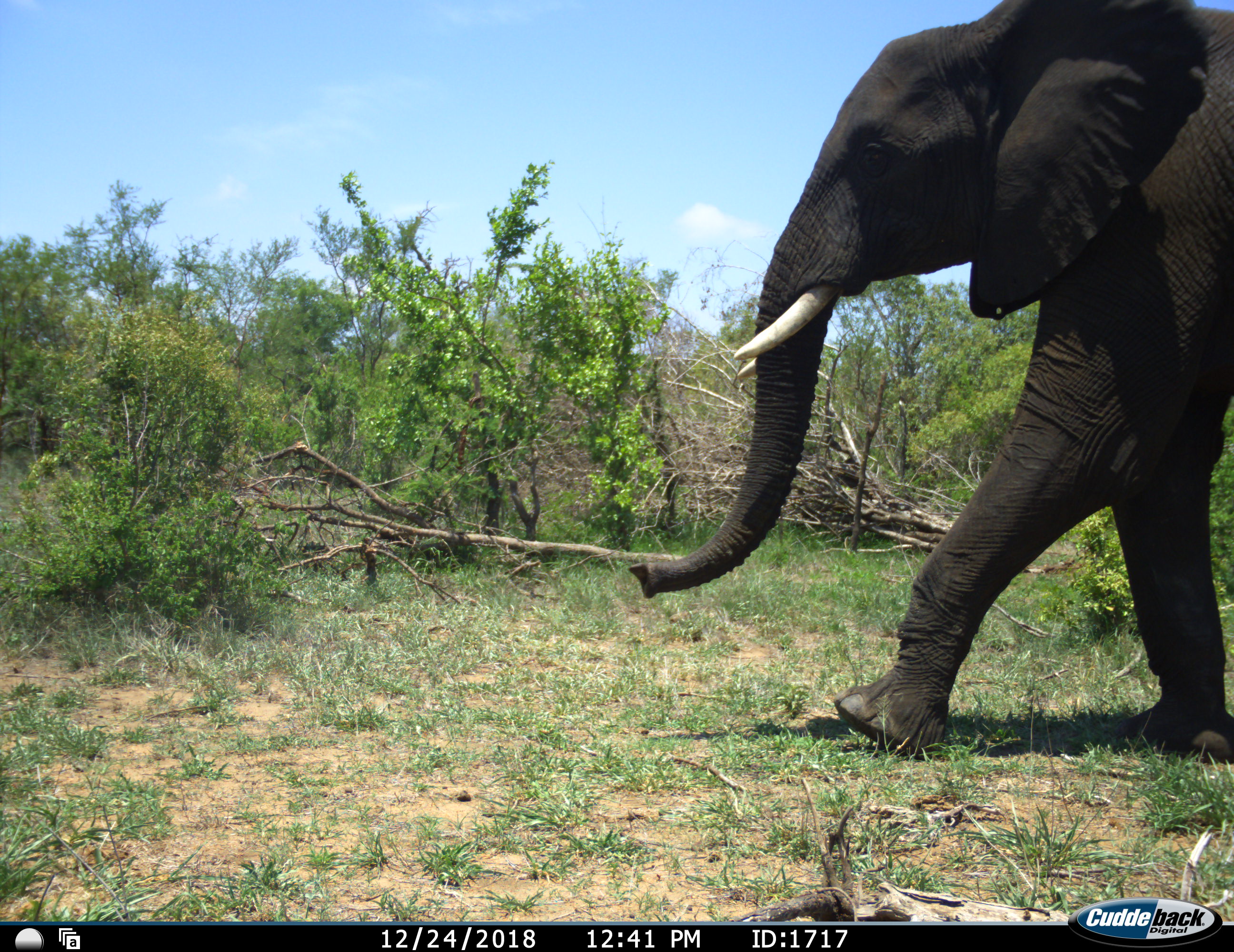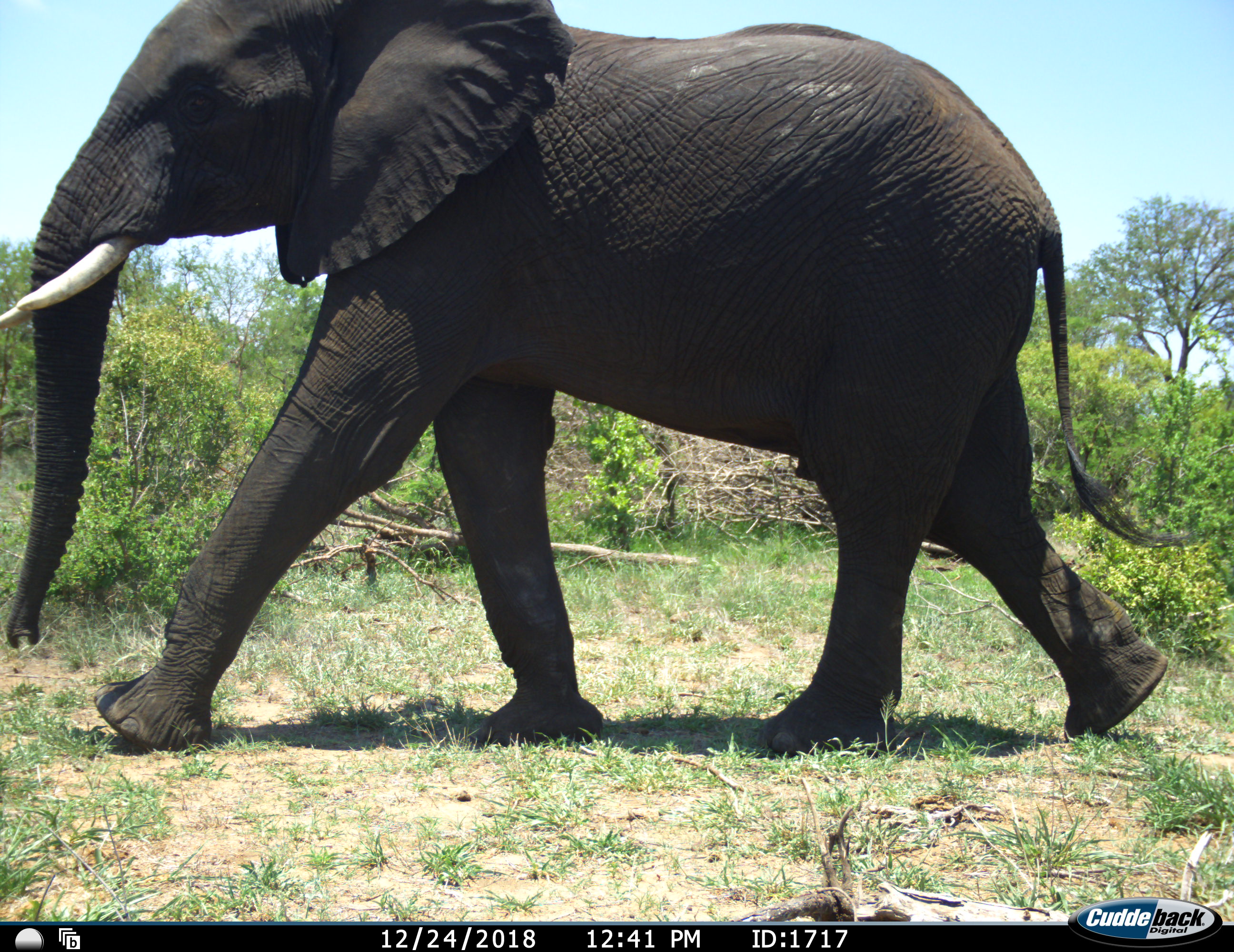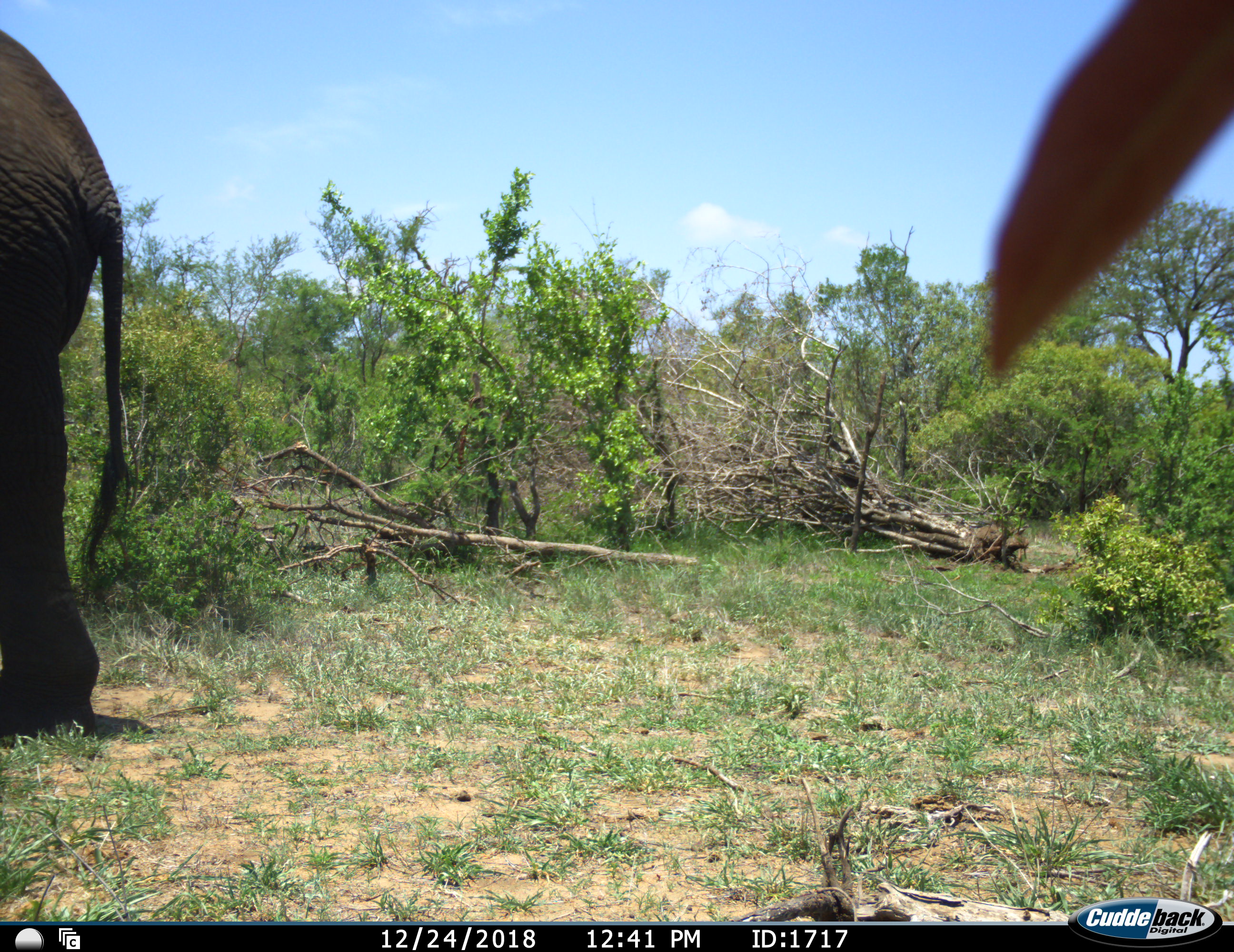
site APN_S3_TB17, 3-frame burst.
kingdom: Animalia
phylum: Chordata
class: Mammalia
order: Proboscidea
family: Elephantidae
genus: Loxodonta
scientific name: Loxodonta africana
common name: african bush elephant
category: elephant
Elephant (african bush elephant) (Loxodonta africana), count 1. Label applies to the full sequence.